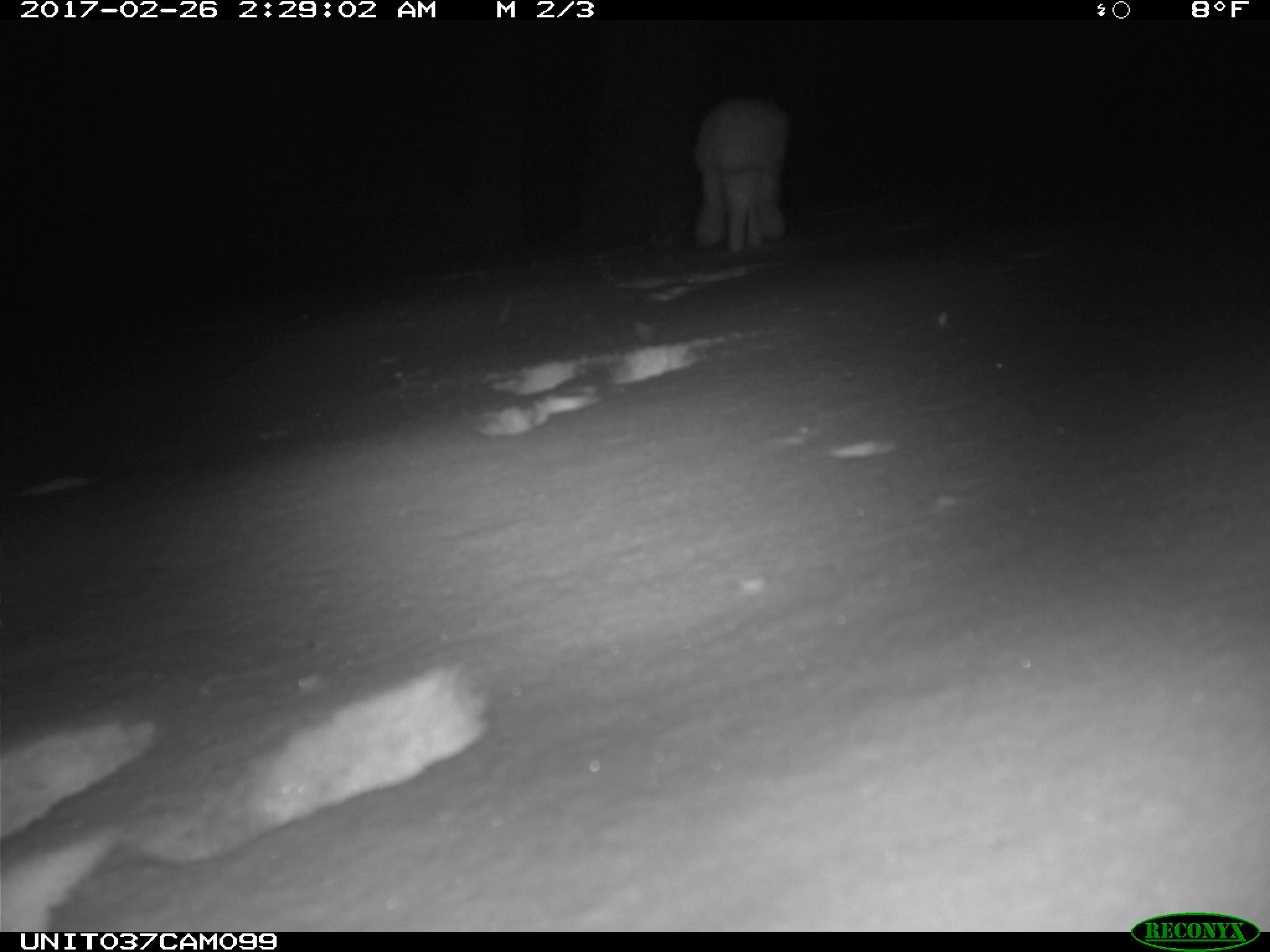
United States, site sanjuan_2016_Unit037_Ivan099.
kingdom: Animalia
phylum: Chordata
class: Mammalia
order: Lagomorpha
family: Leporidae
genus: Lepus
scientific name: Lepus americanus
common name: snowshoe hare